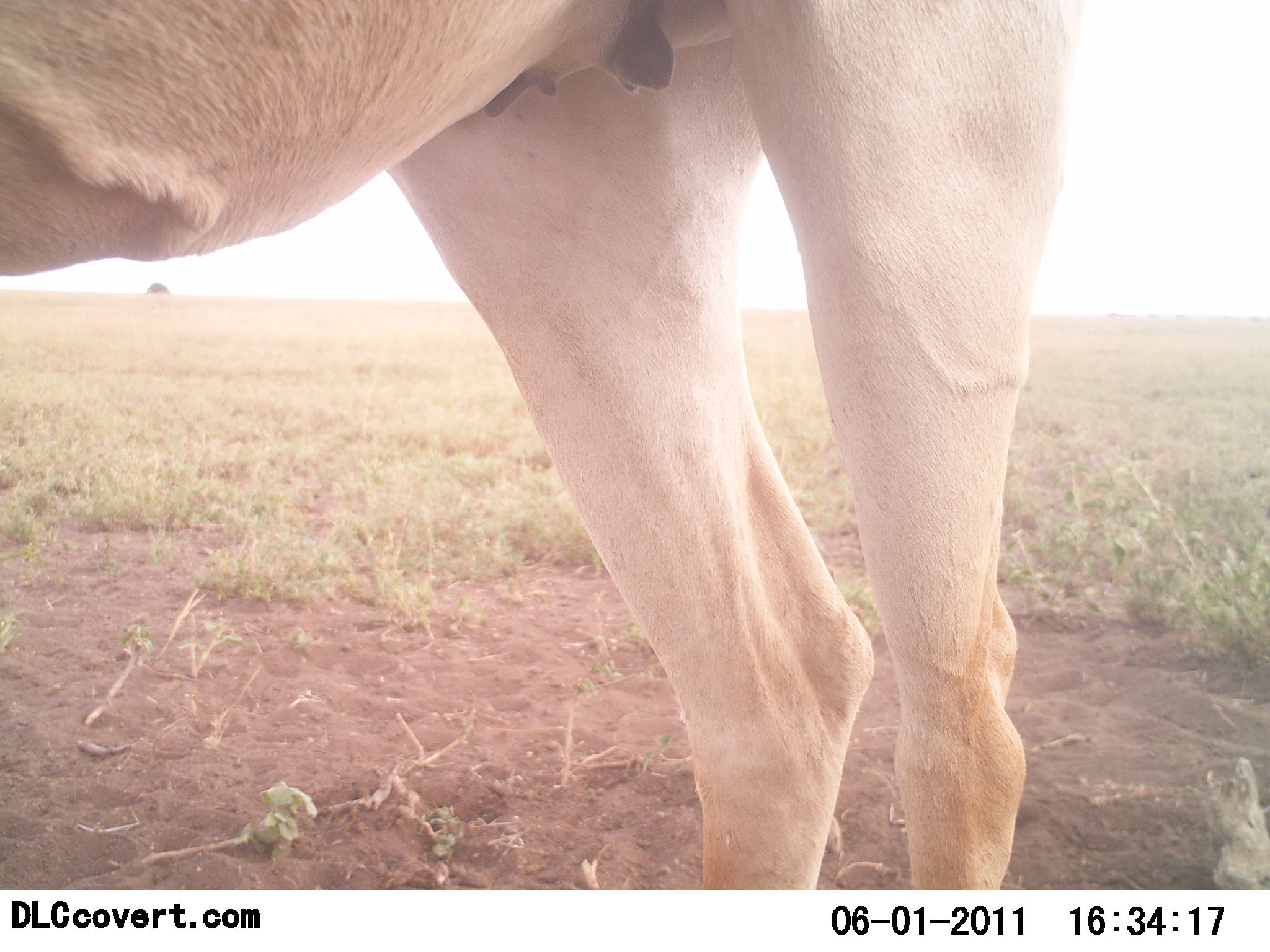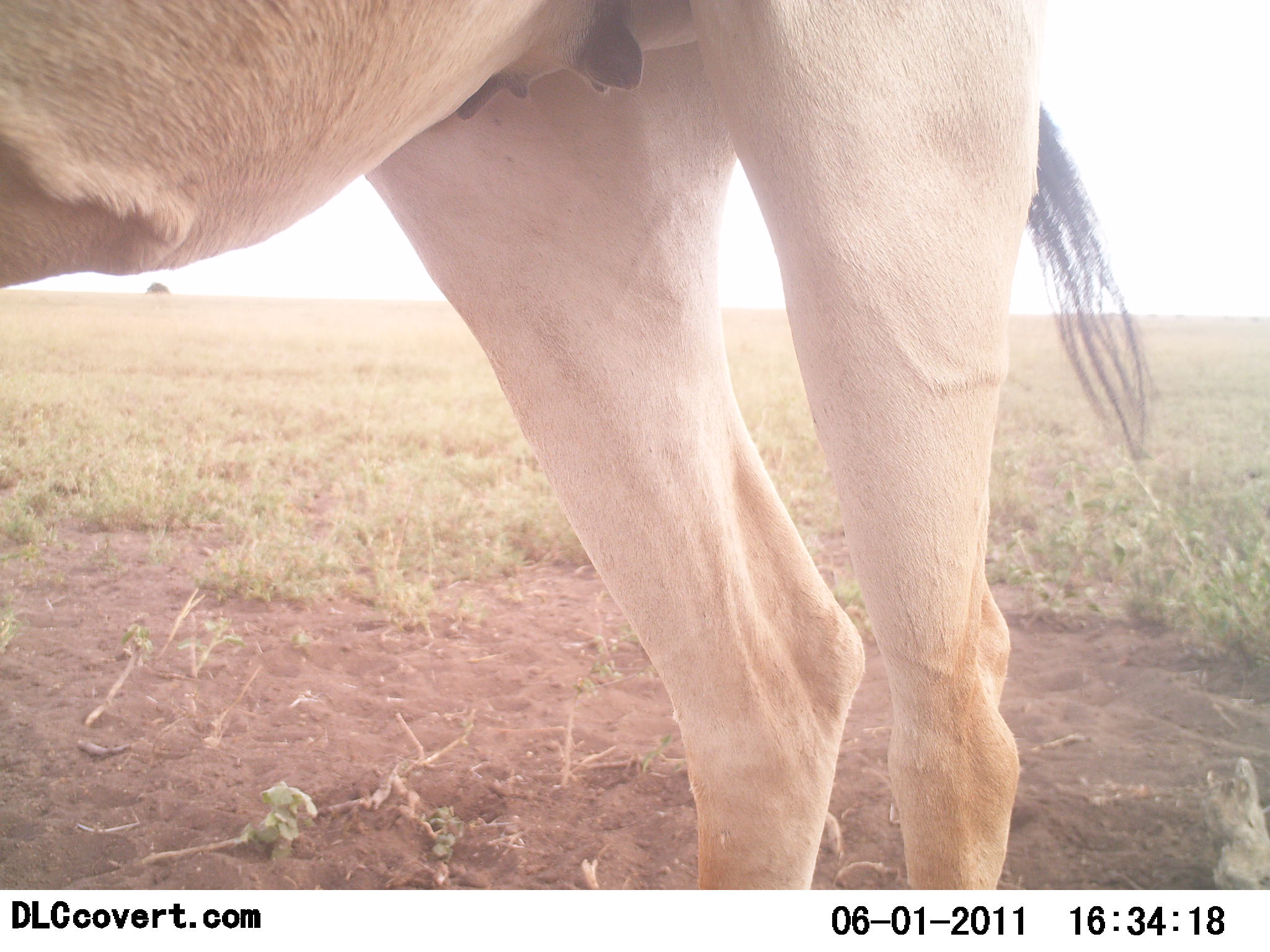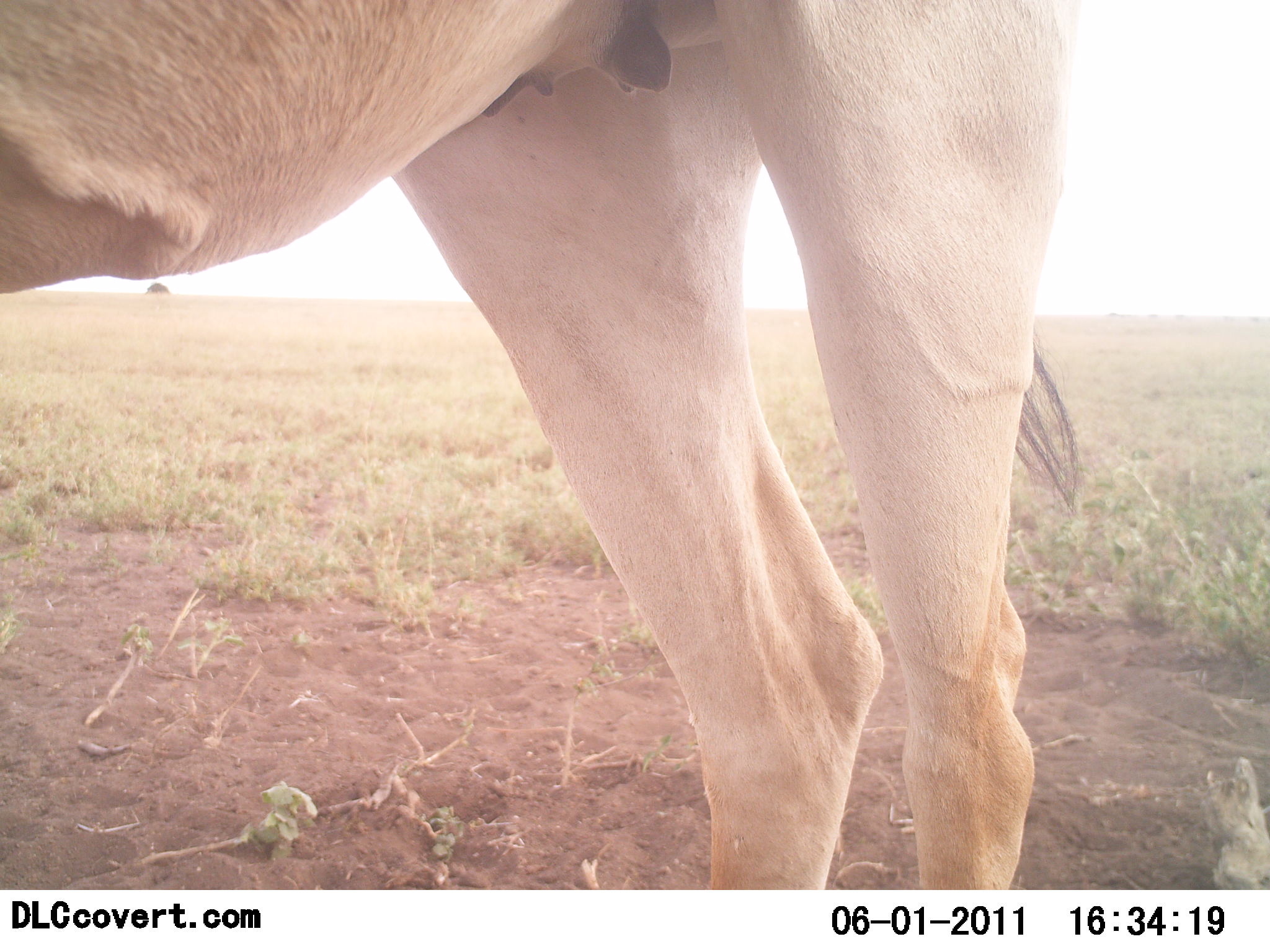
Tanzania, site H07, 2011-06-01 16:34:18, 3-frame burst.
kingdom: Animalia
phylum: Chordata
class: Mammalia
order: Artiodactyla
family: Bovidae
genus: Alcelaphus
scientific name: Alcelaphus buselaphus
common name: hartebeest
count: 1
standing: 100%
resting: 0%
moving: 0%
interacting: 0%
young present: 17%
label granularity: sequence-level